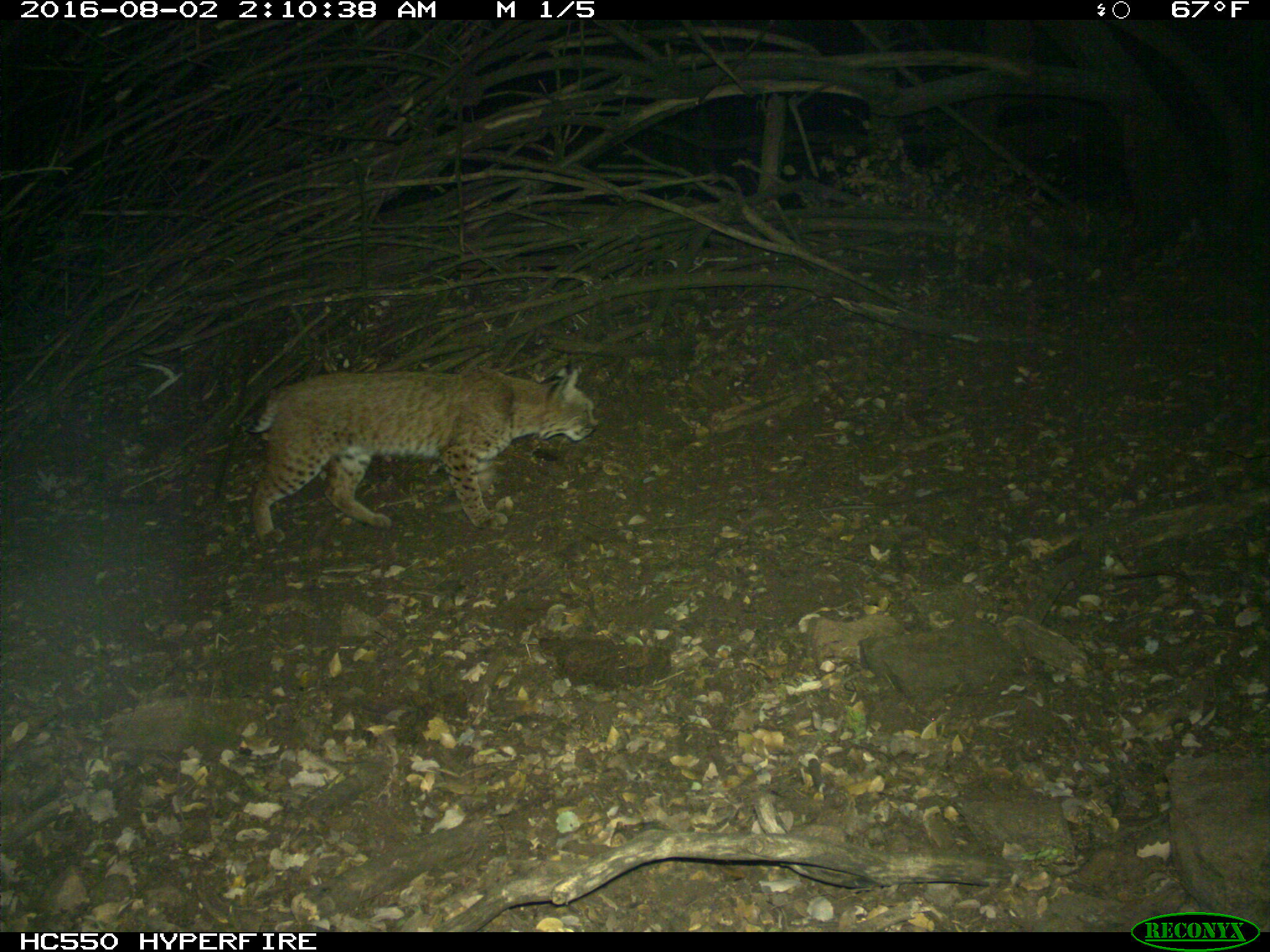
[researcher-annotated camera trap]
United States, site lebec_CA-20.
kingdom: Animalia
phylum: Chordata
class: Mammalia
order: Carnivora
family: Felidae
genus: Lynx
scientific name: Lynx rufus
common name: bobcat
Lynx rufus (bobcat).